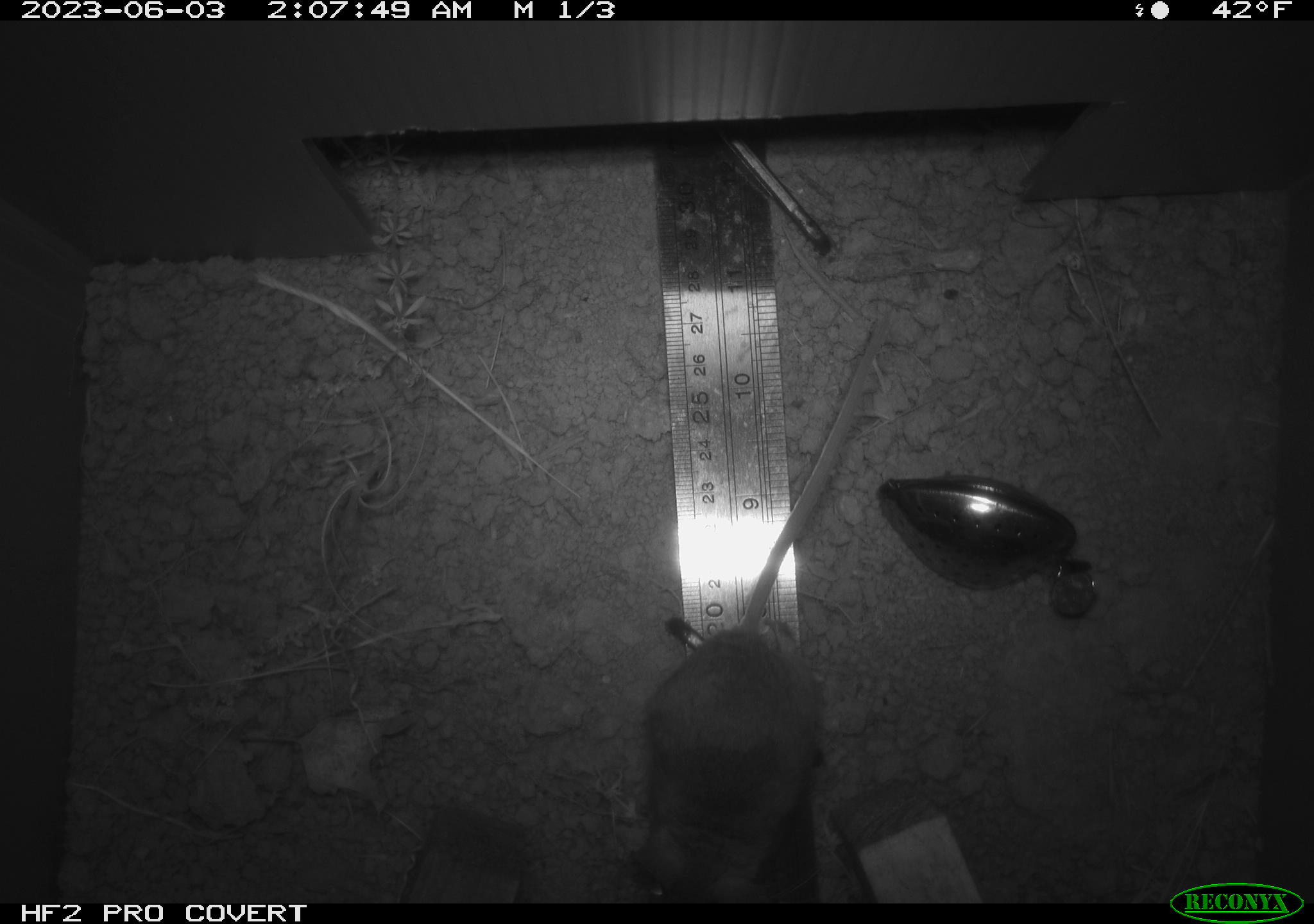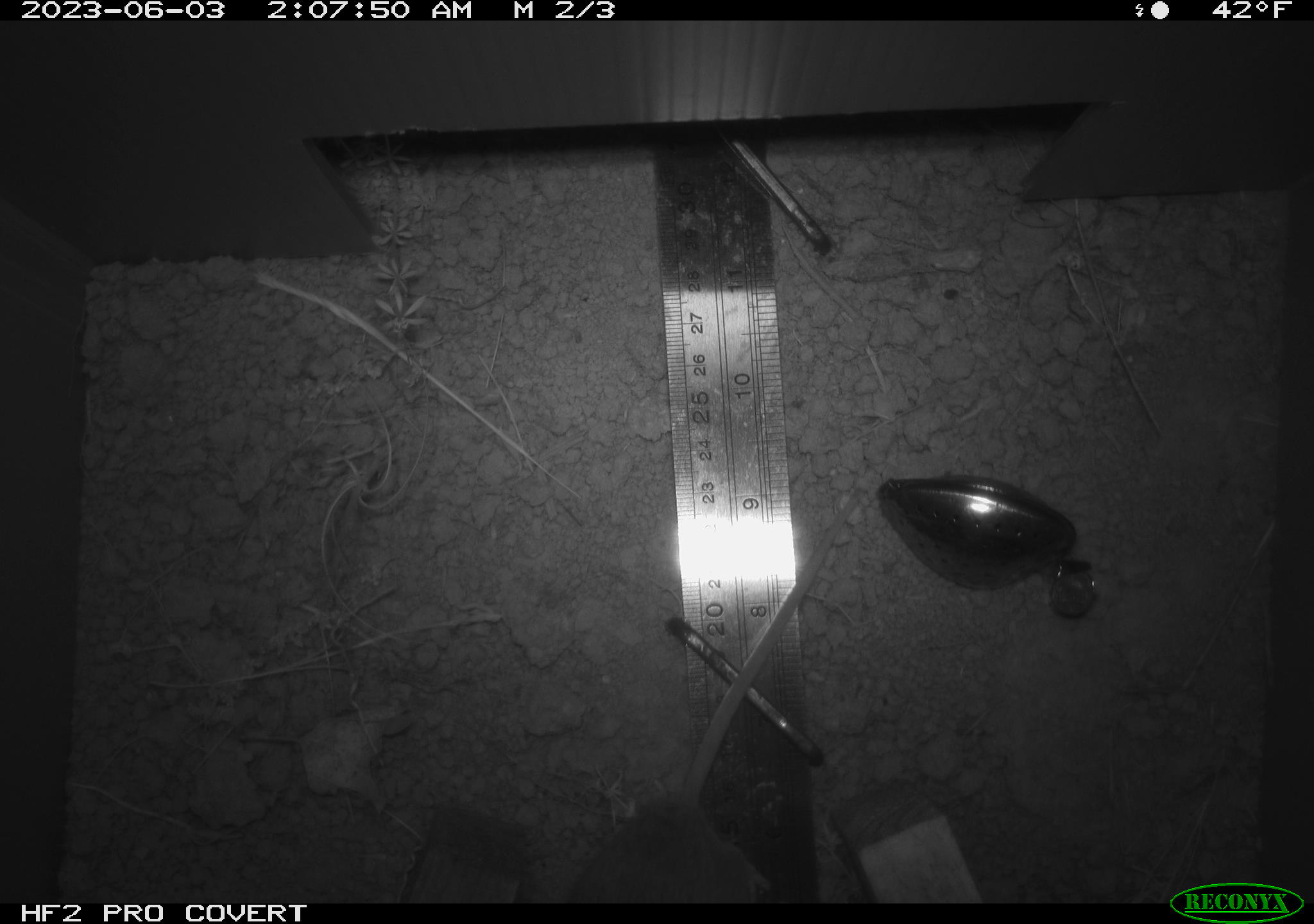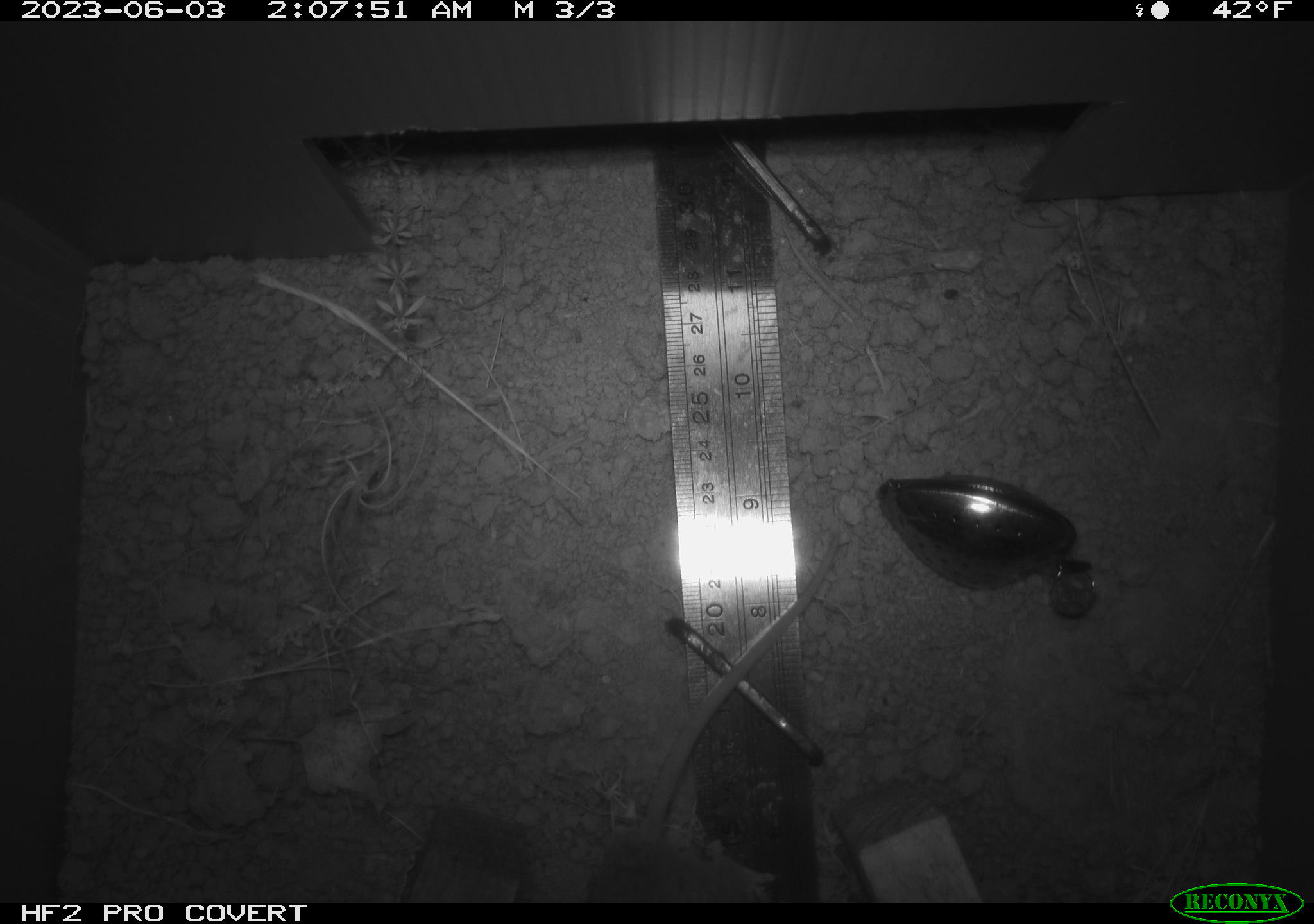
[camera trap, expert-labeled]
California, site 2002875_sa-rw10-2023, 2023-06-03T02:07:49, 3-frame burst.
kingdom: Animalia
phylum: Chordata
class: Mammalia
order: Rodentia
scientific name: Rodentia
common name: mouse species